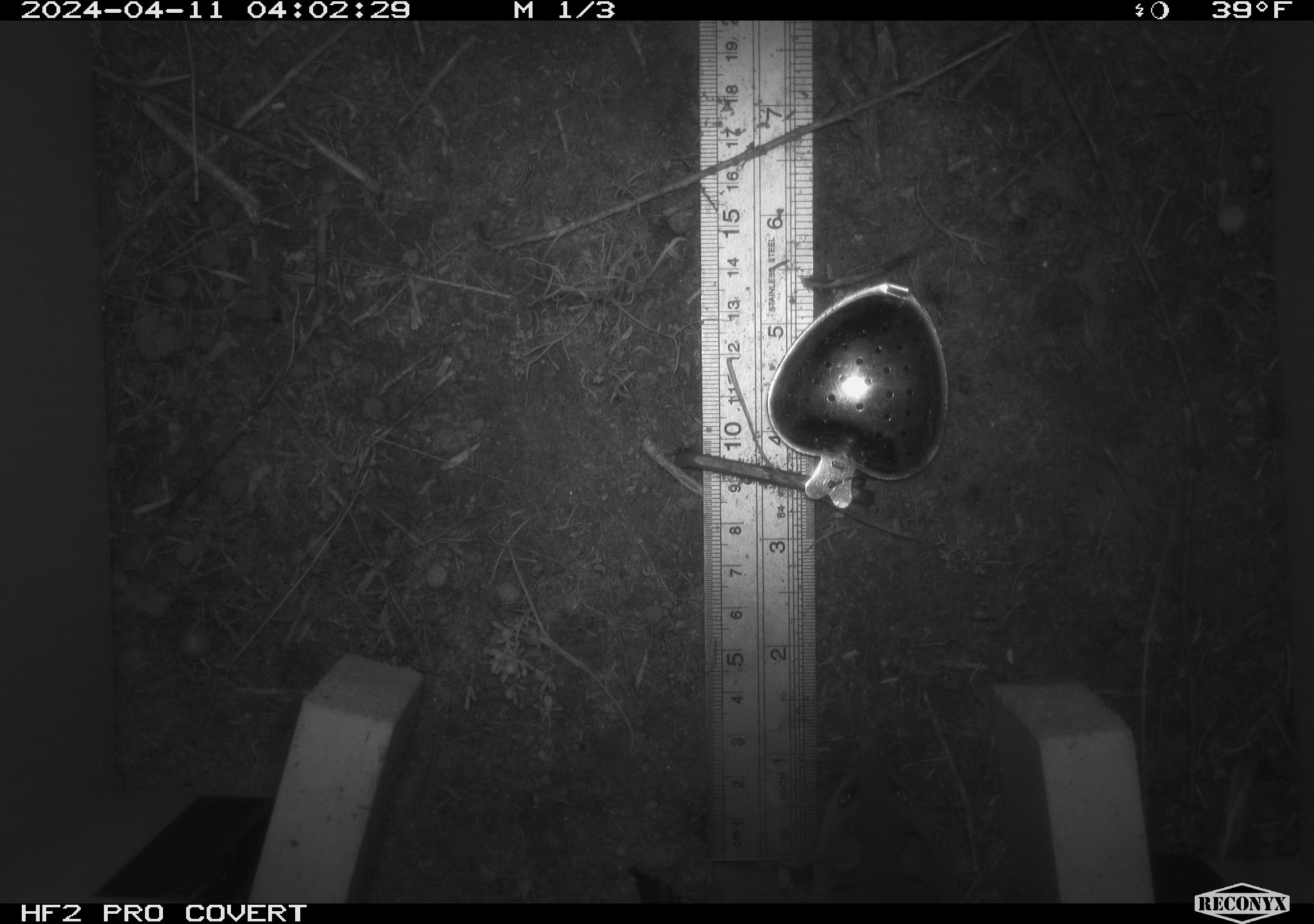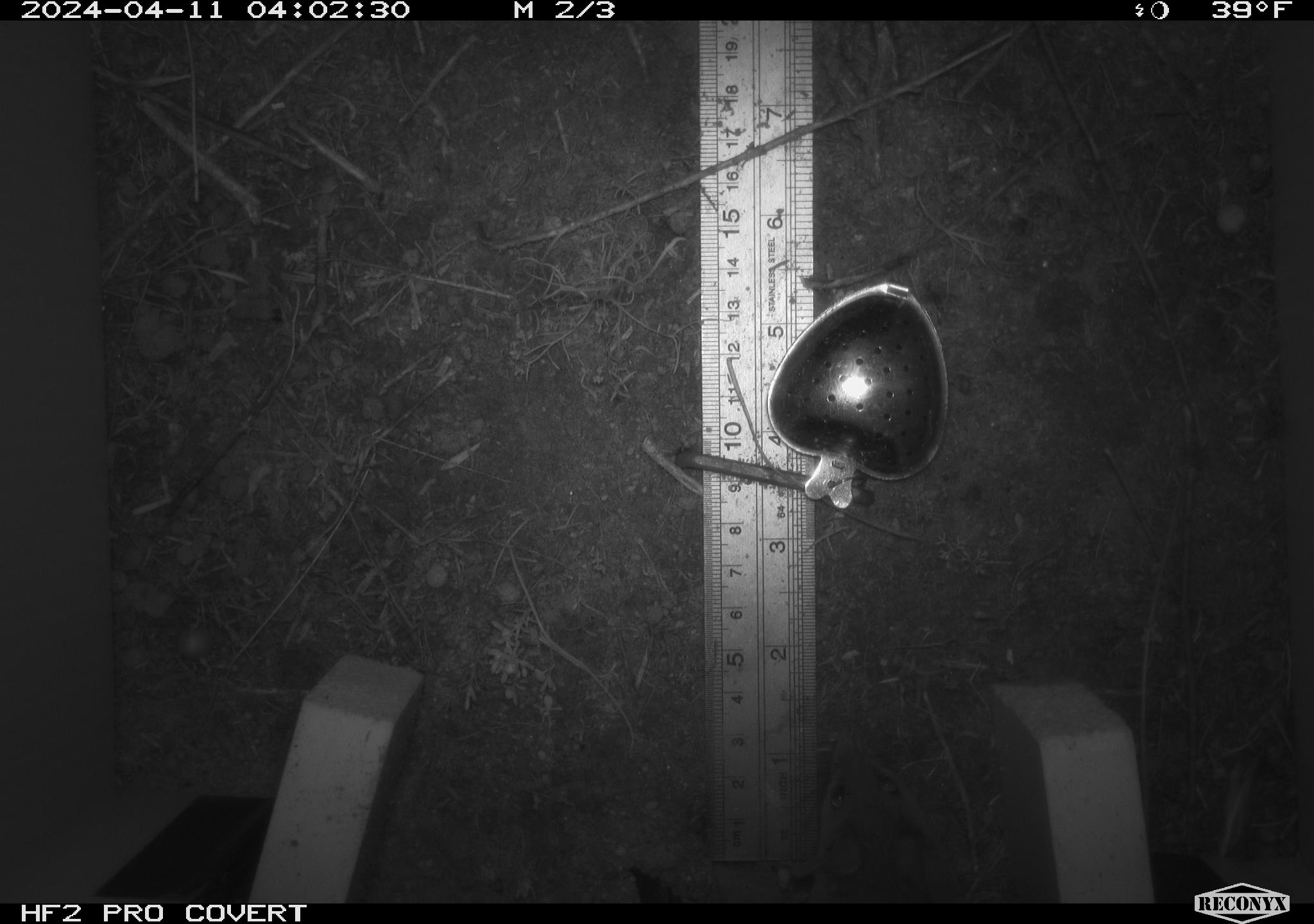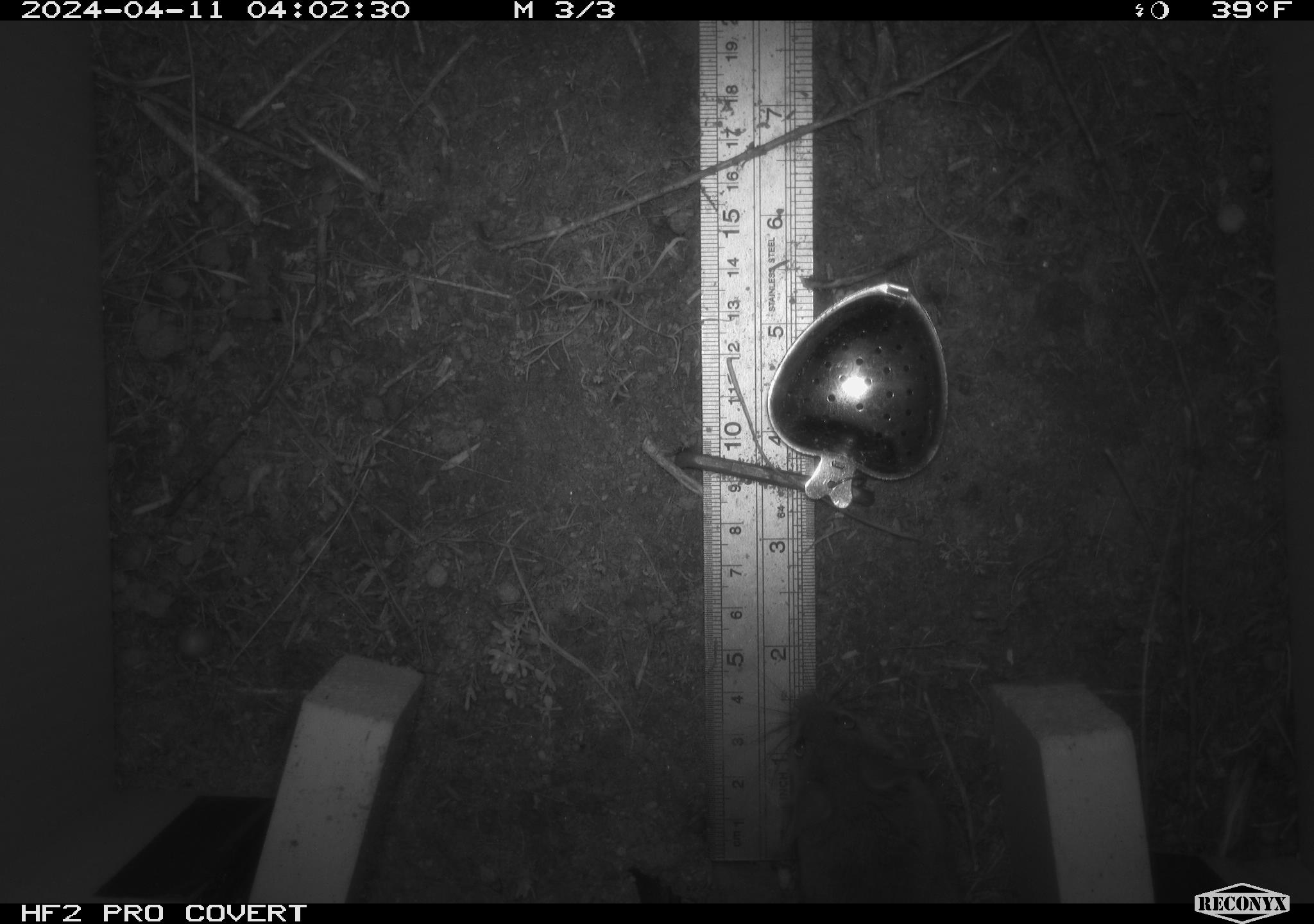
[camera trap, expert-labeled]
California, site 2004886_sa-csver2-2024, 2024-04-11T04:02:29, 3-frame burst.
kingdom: Animalia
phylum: Chordata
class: Mammalia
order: Rodentia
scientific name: Rodentia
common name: rodent